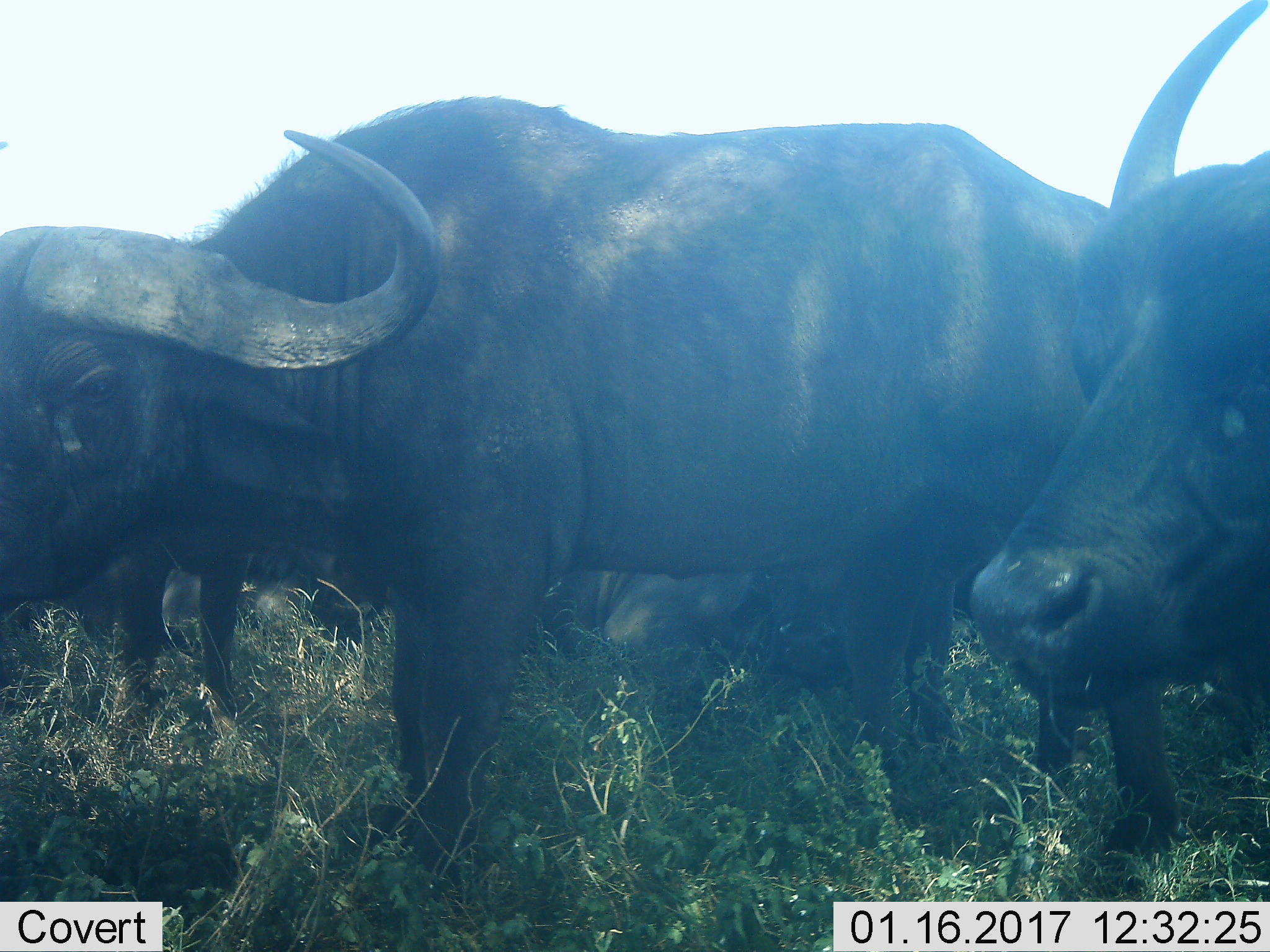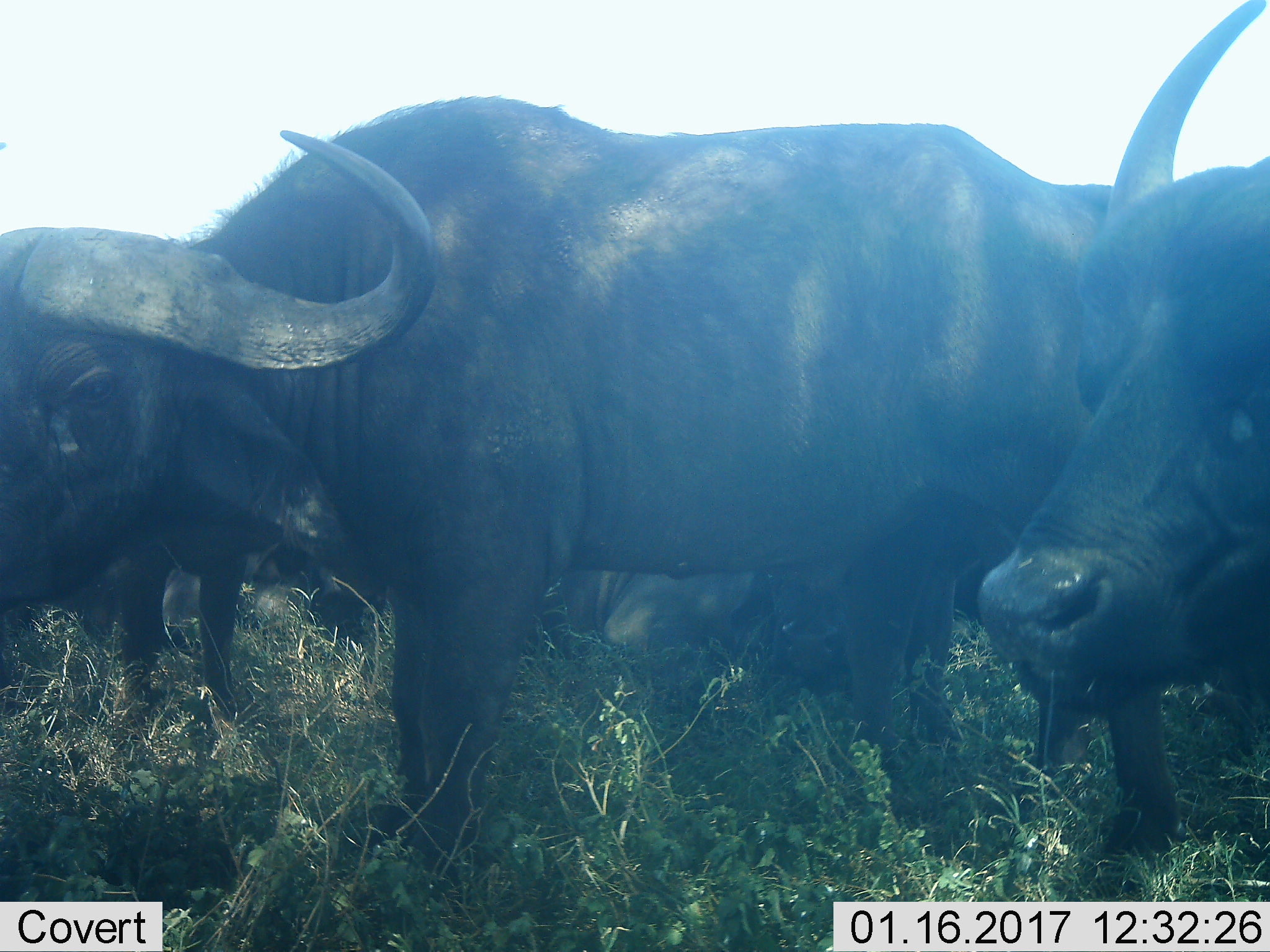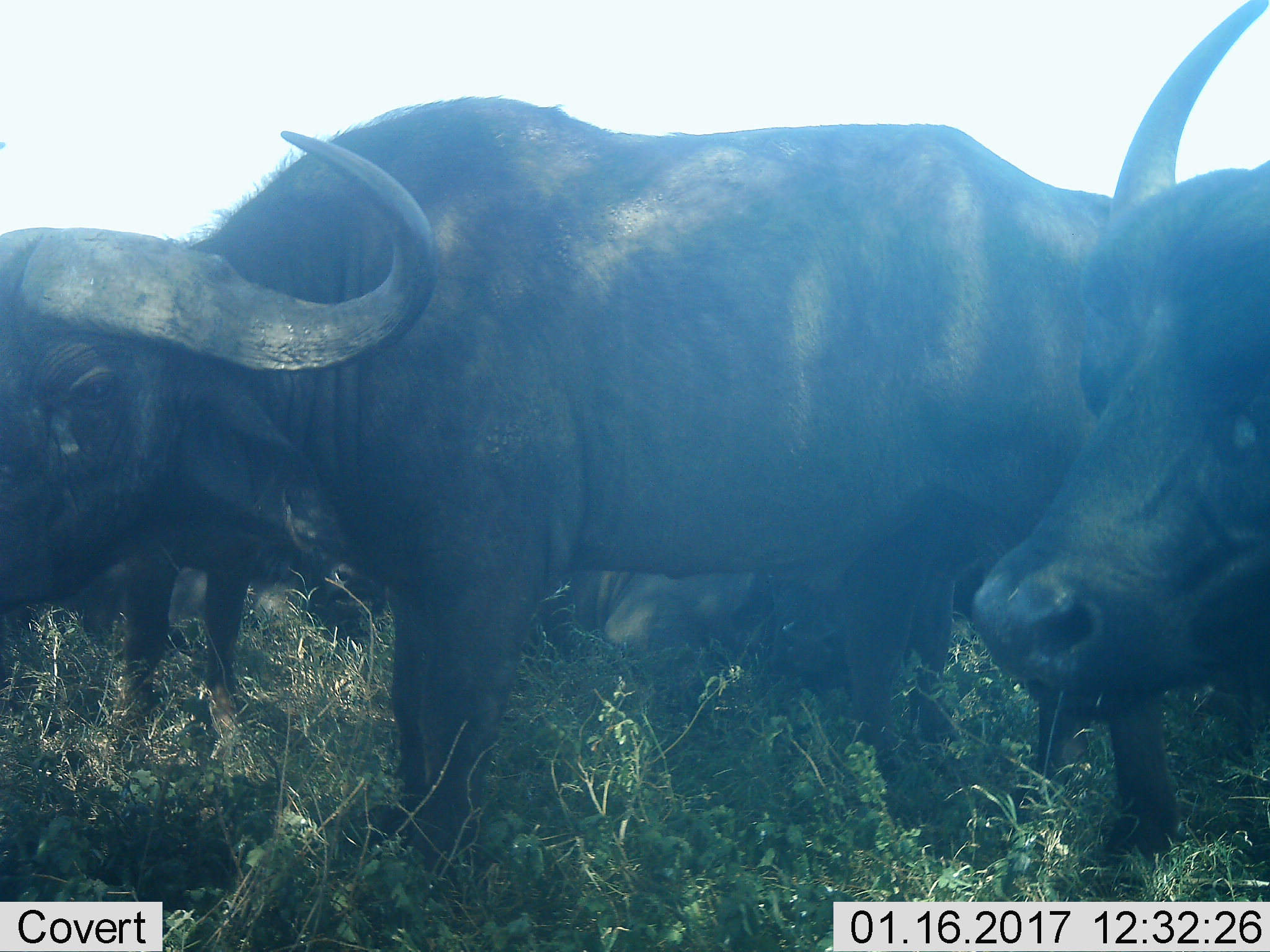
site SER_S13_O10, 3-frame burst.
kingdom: Animalia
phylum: Chordata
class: Mammalia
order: Artiodactyla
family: Bovidae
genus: Syncerus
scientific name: Syncerus caffer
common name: african buffalo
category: buffalo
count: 4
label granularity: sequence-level